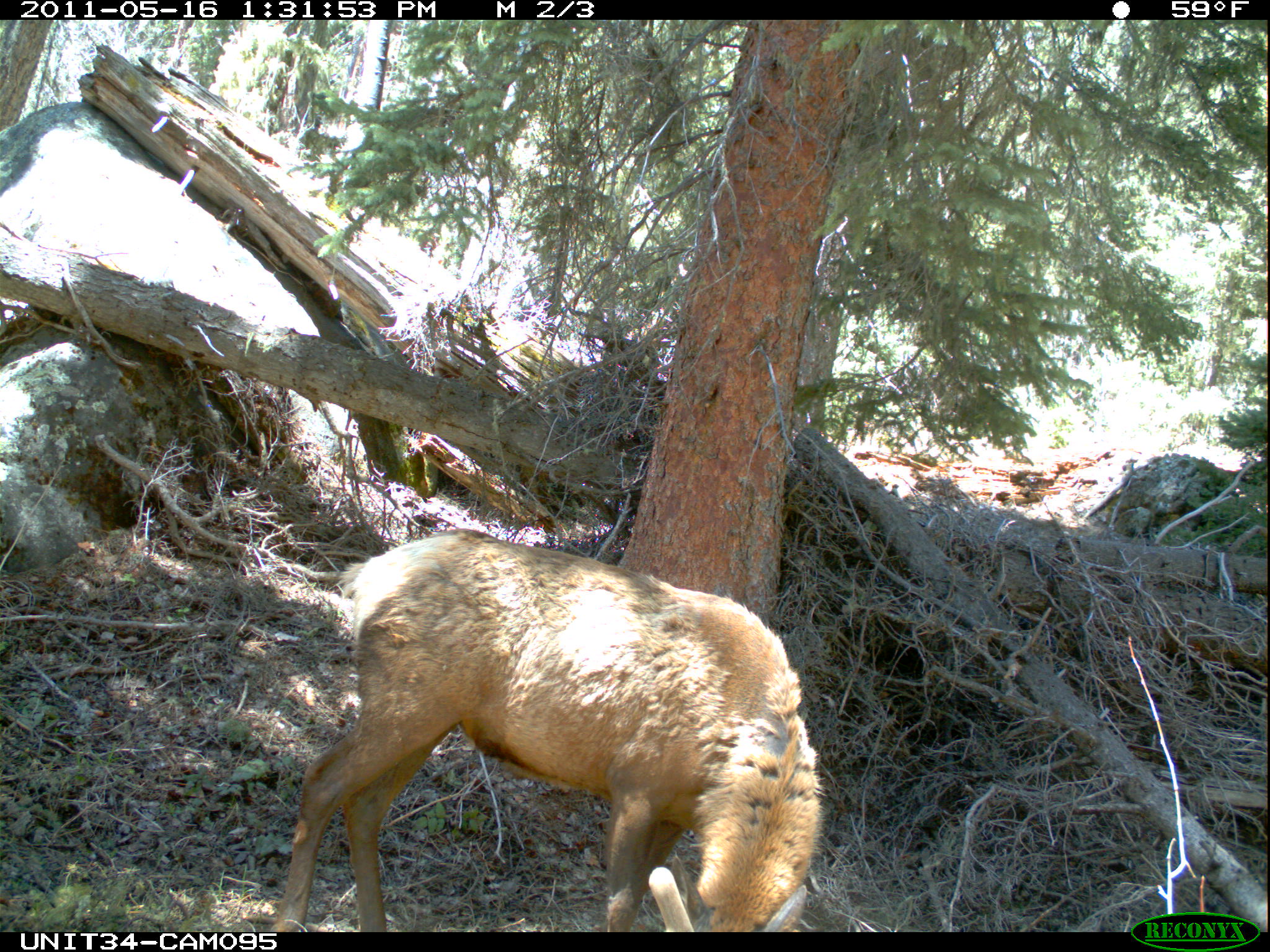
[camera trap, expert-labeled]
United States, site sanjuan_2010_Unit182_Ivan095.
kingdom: Animalia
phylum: Chordata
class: Mammalia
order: Artiodactyla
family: Cervidae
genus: Cervus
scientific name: Cervus elaphus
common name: red deer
Cervus elaphus (red deer).